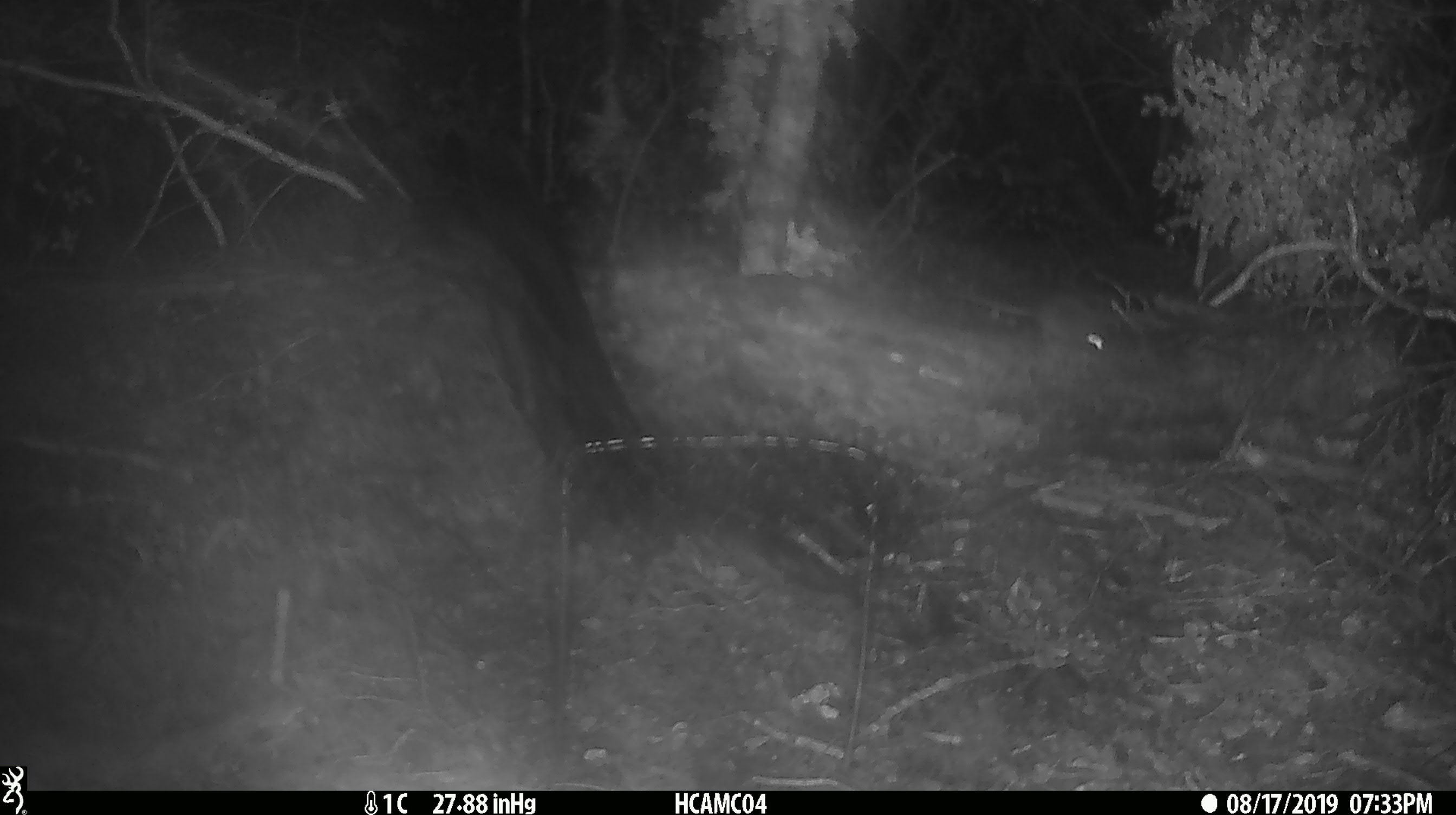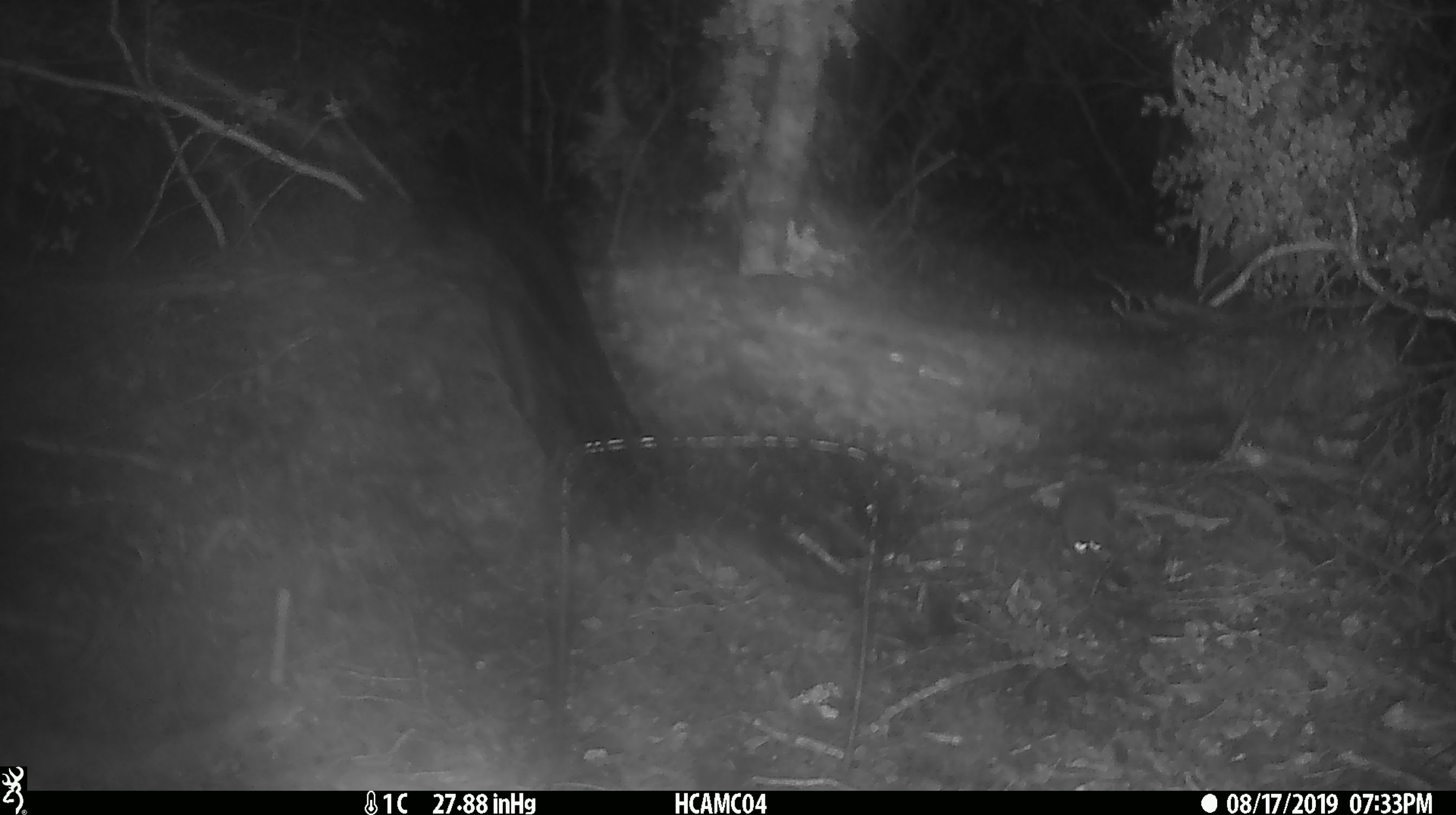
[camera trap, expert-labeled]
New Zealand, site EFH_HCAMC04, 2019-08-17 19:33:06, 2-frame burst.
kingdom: Animalia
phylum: Chordata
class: Mammalia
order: Rodentia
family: Muridae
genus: Mus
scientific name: Mus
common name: mouse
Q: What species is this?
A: Mouse (Mus).